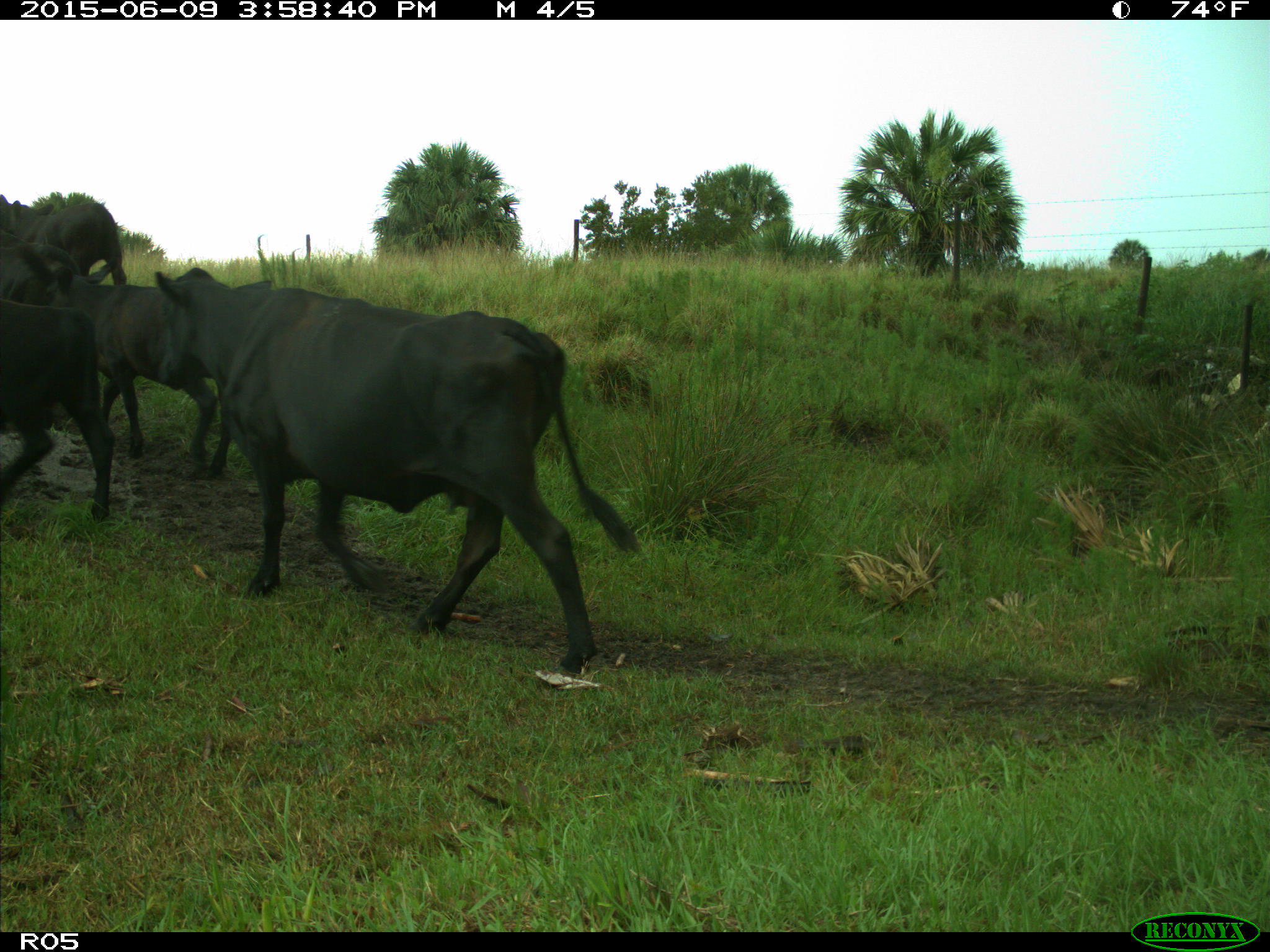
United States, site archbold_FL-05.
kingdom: Animalia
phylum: Chordata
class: Mammalia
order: Artiodactyla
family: Bovidae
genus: Bos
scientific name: Bos taurus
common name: domestic cow